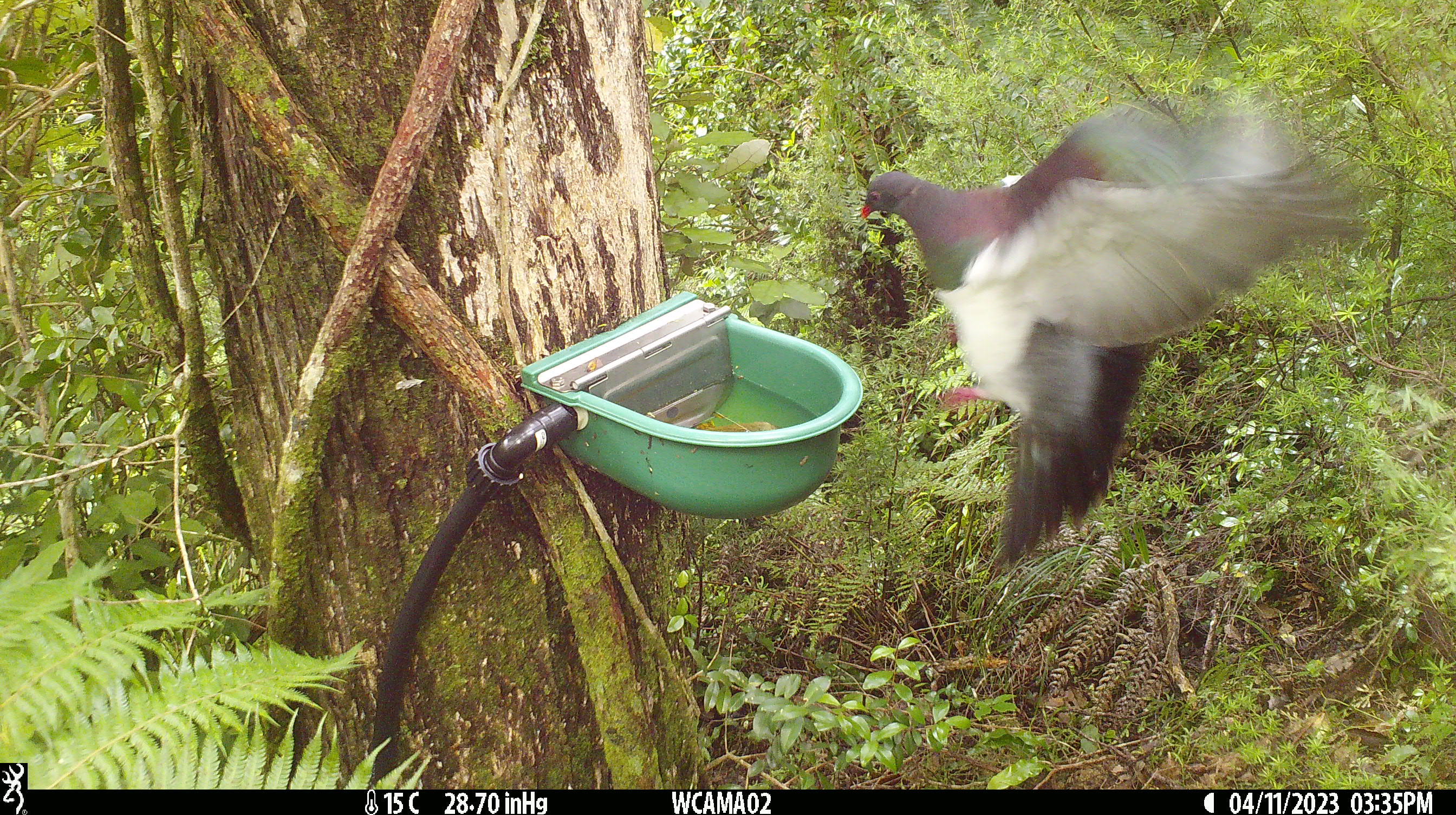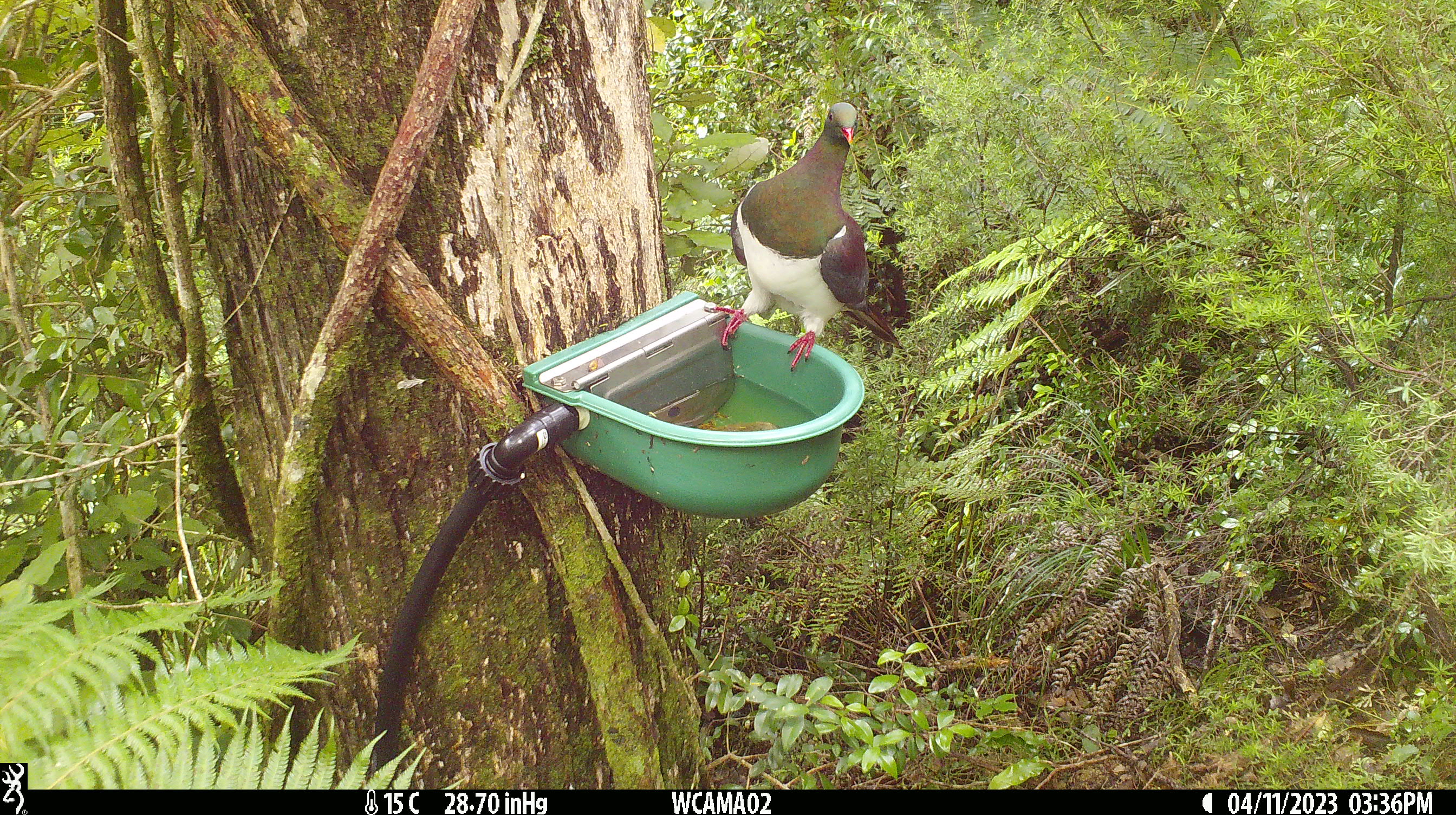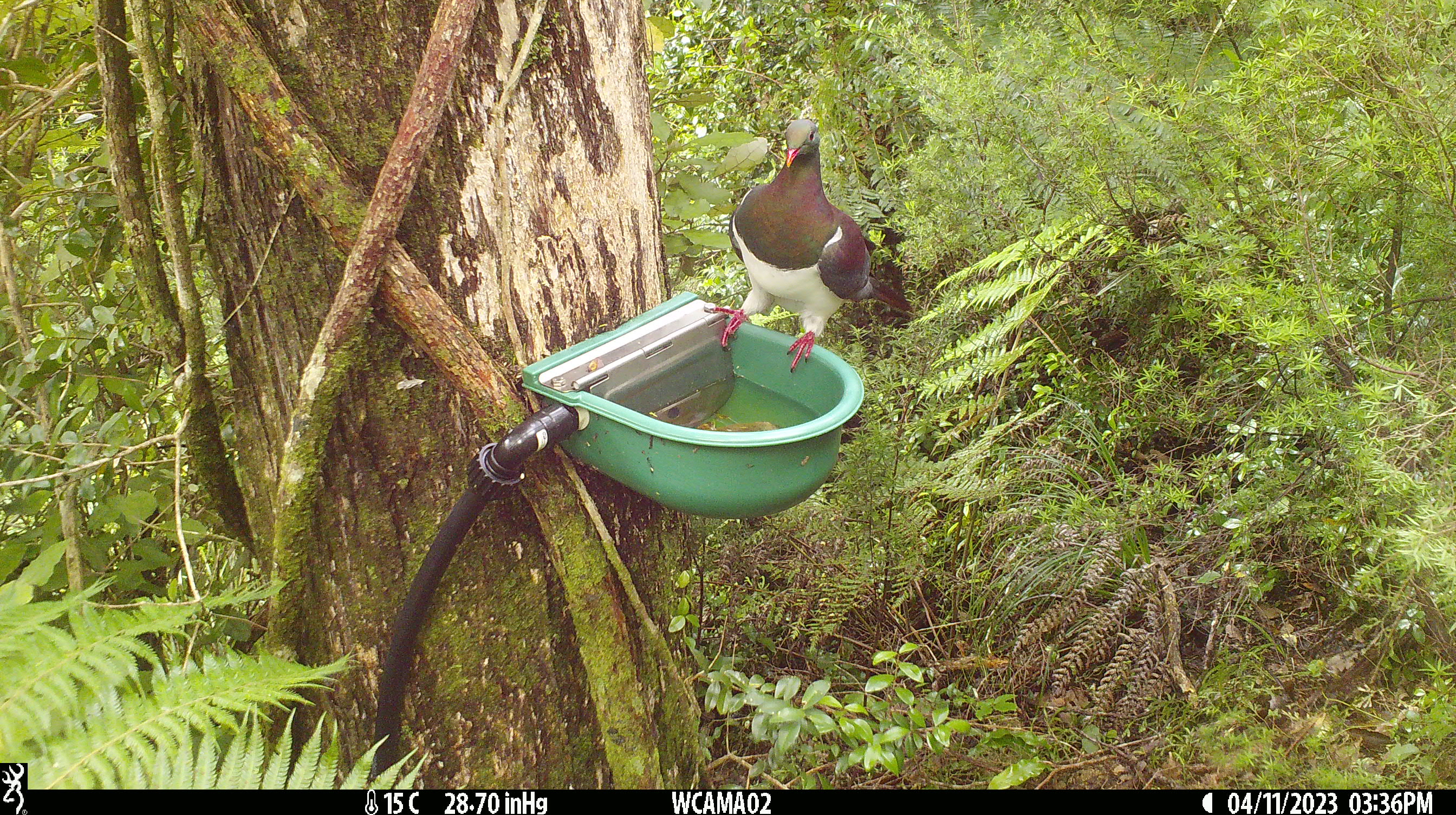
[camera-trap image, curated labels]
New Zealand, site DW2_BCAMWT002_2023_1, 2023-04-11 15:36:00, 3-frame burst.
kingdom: Animalia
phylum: Chordata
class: Aves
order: Columbiformes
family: Columbidae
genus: Hemiphaga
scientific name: Hemiphaga novaeseelandiae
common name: new zealand pigeon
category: kereru